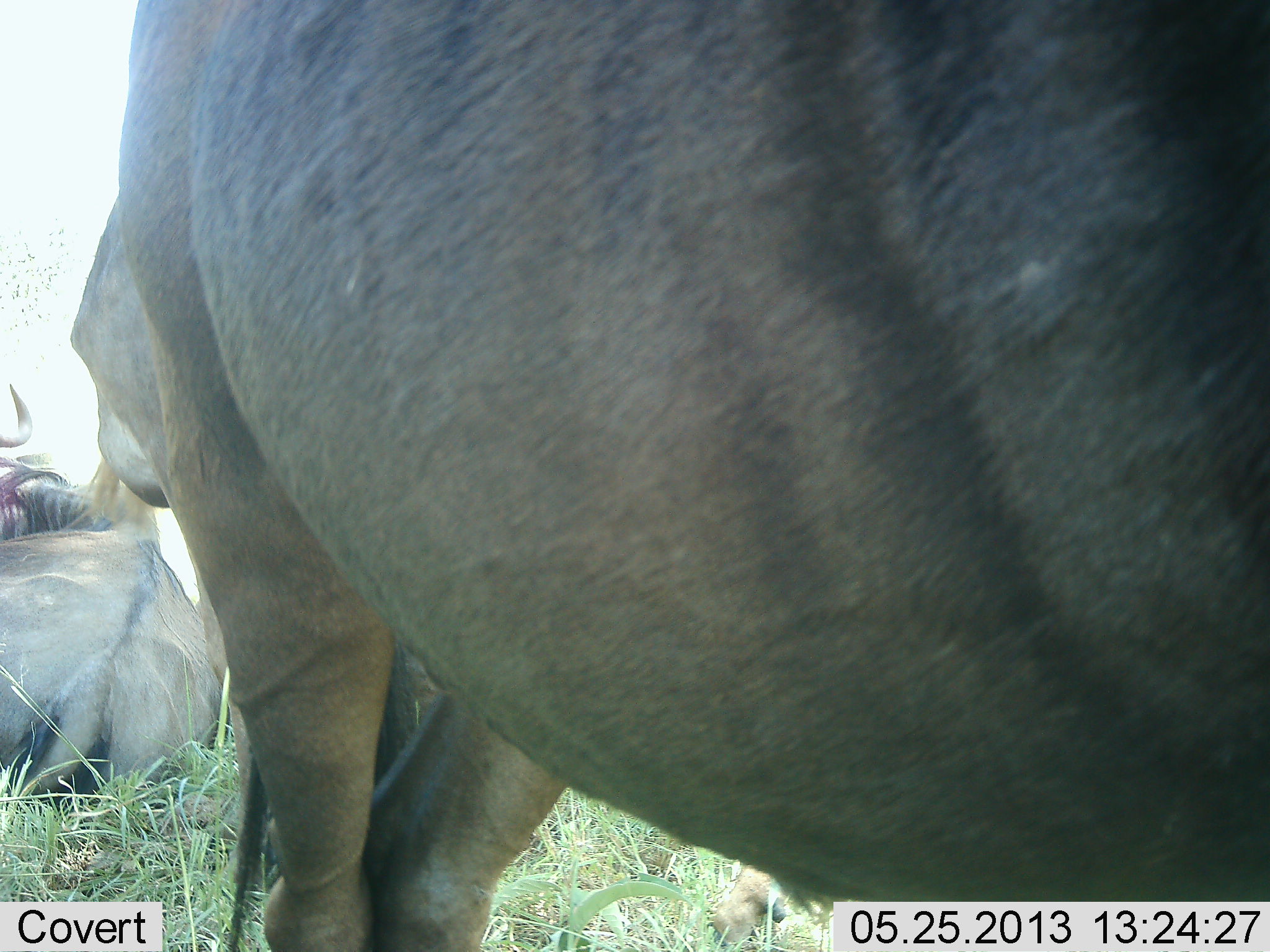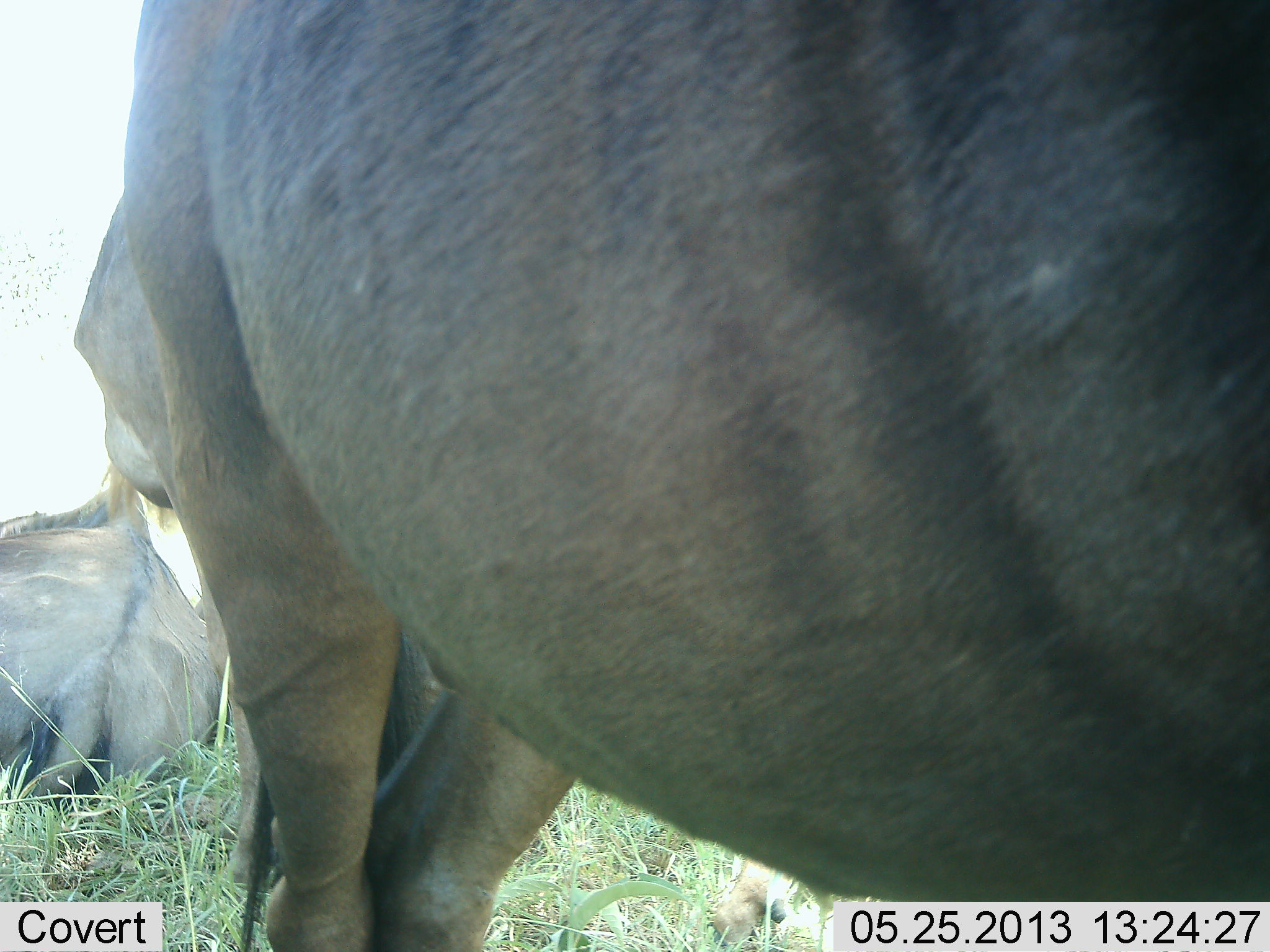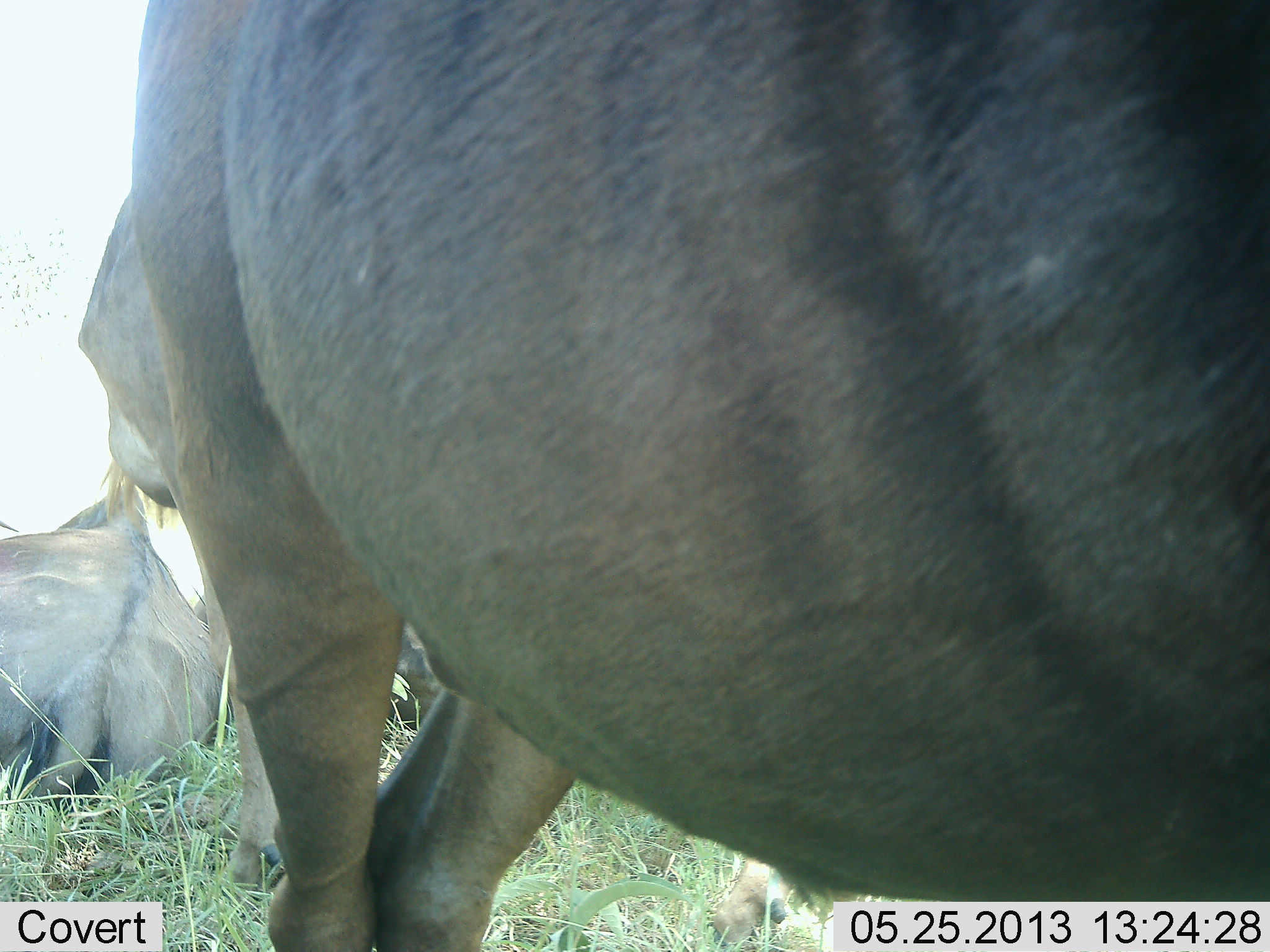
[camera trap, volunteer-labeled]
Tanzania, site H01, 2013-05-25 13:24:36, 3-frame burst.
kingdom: Animalia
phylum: Chordata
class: Mammalia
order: Artiodactyla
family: Bovidae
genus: Connochaetes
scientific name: Connochaetes taurinus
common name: blue wildebeest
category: wildebeest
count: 2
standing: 83%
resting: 96%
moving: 4%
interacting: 0%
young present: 0%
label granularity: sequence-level